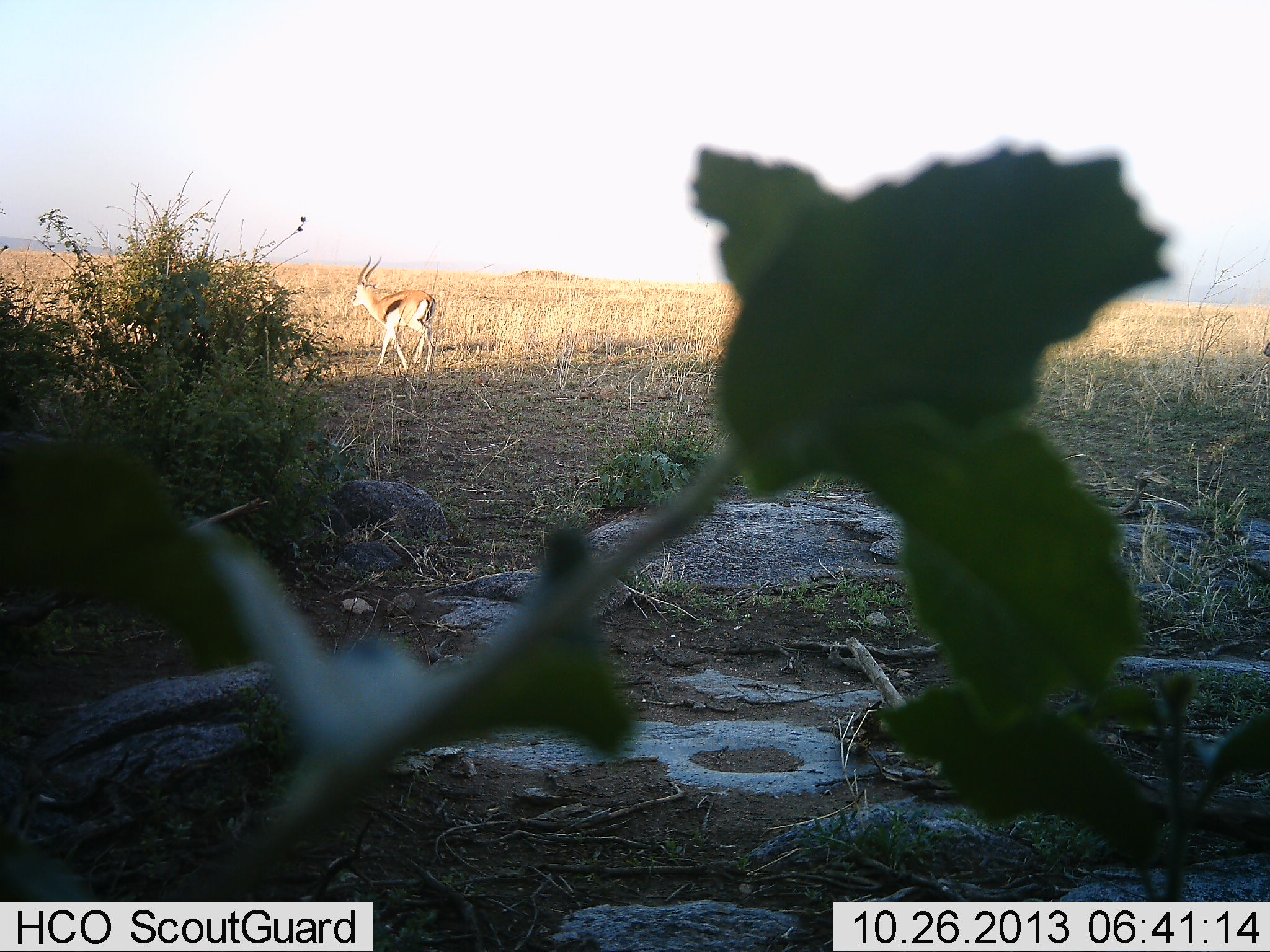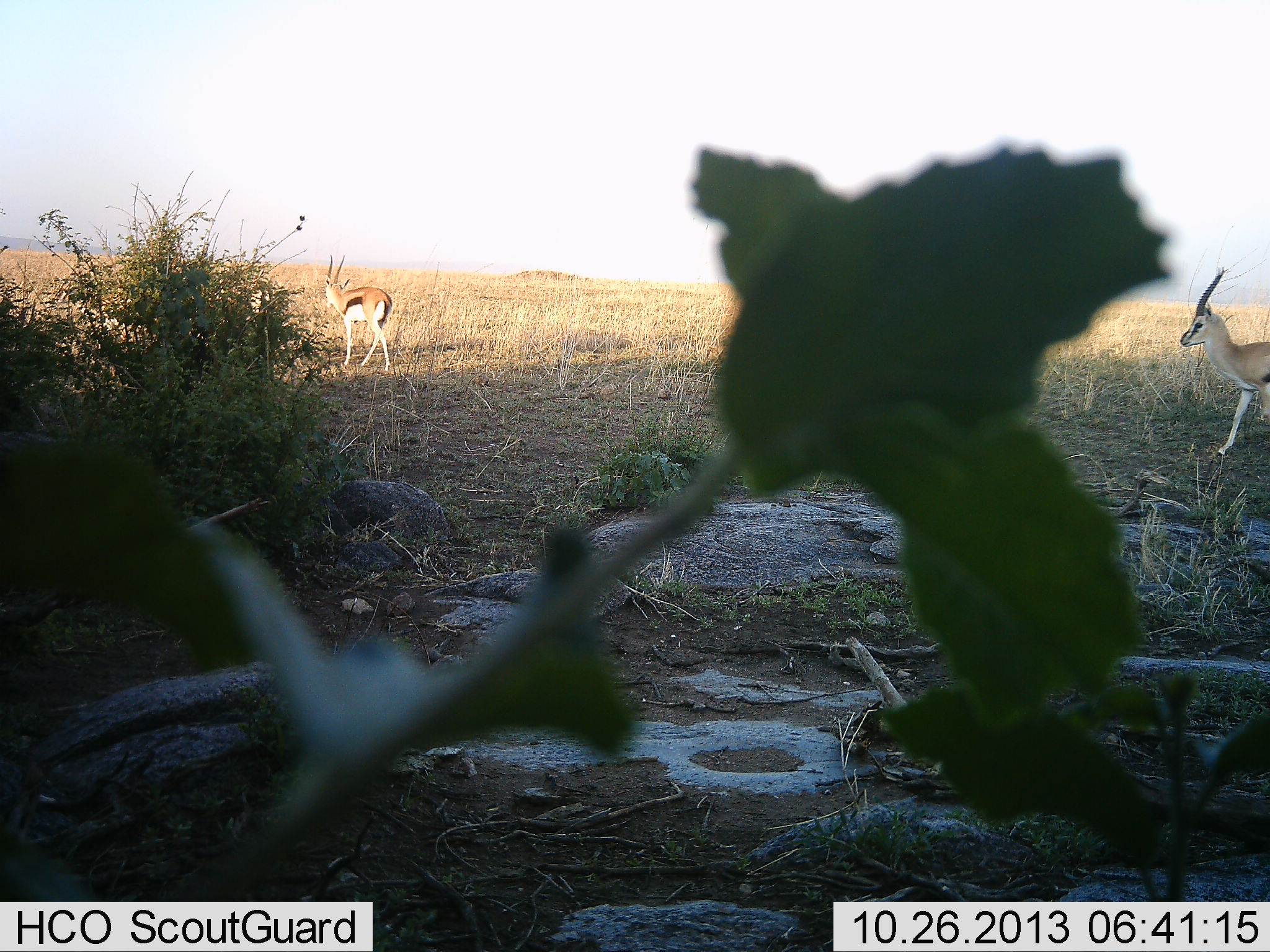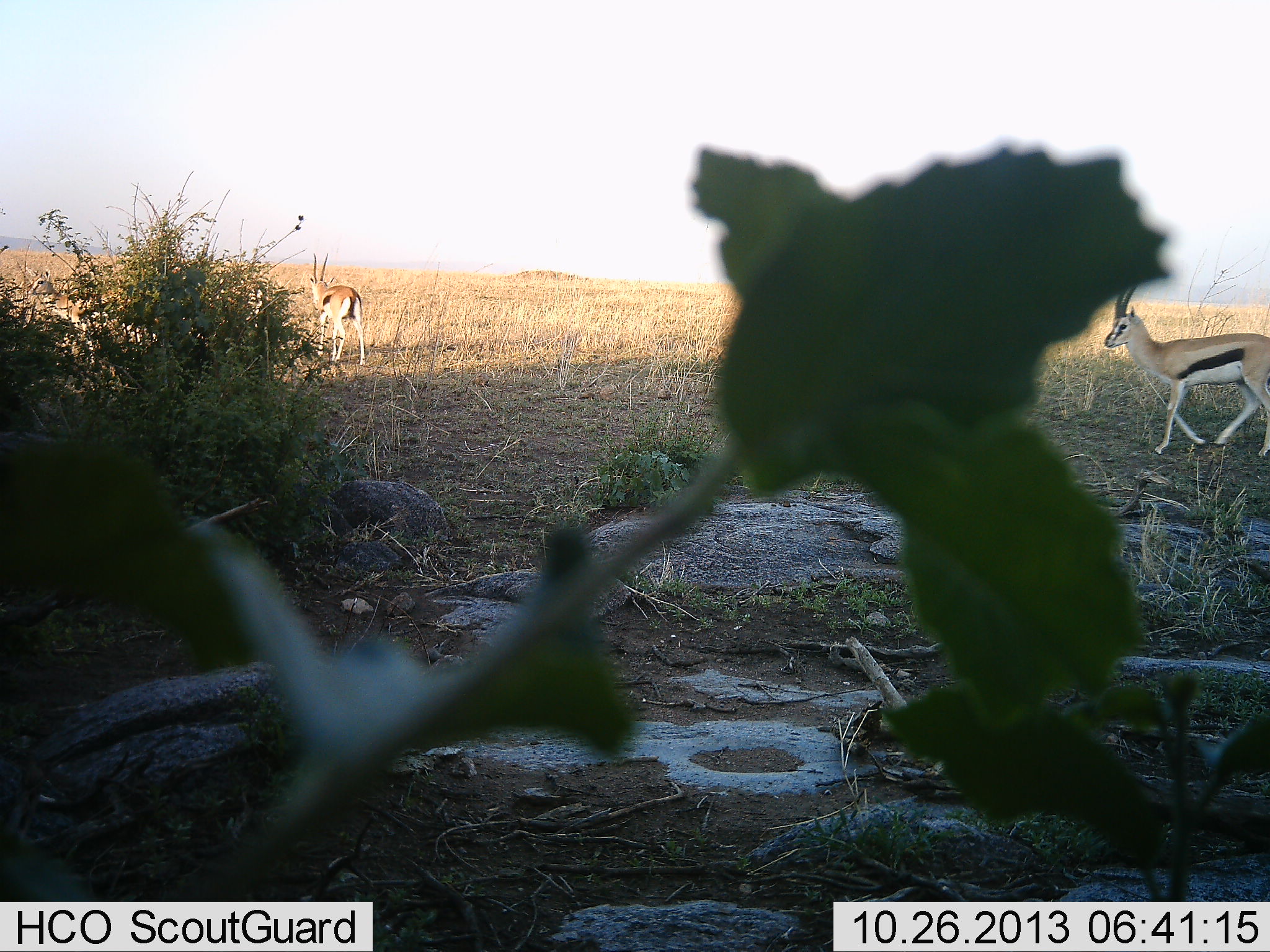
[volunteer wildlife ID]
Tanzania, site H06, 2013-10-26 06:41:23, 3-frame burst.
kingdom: Animalia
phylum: Chordata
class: Mammalia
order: Artiodactyla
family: Bovidae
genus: Eudorcas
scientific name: Eudorcas thomsonii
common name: thomson's gazelle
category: gazellethomsons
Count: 3.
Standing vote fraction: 36%.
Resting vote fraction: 0%.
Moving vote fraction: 73%.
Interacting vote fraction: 0%.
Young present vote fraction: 0%.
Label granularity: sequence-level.